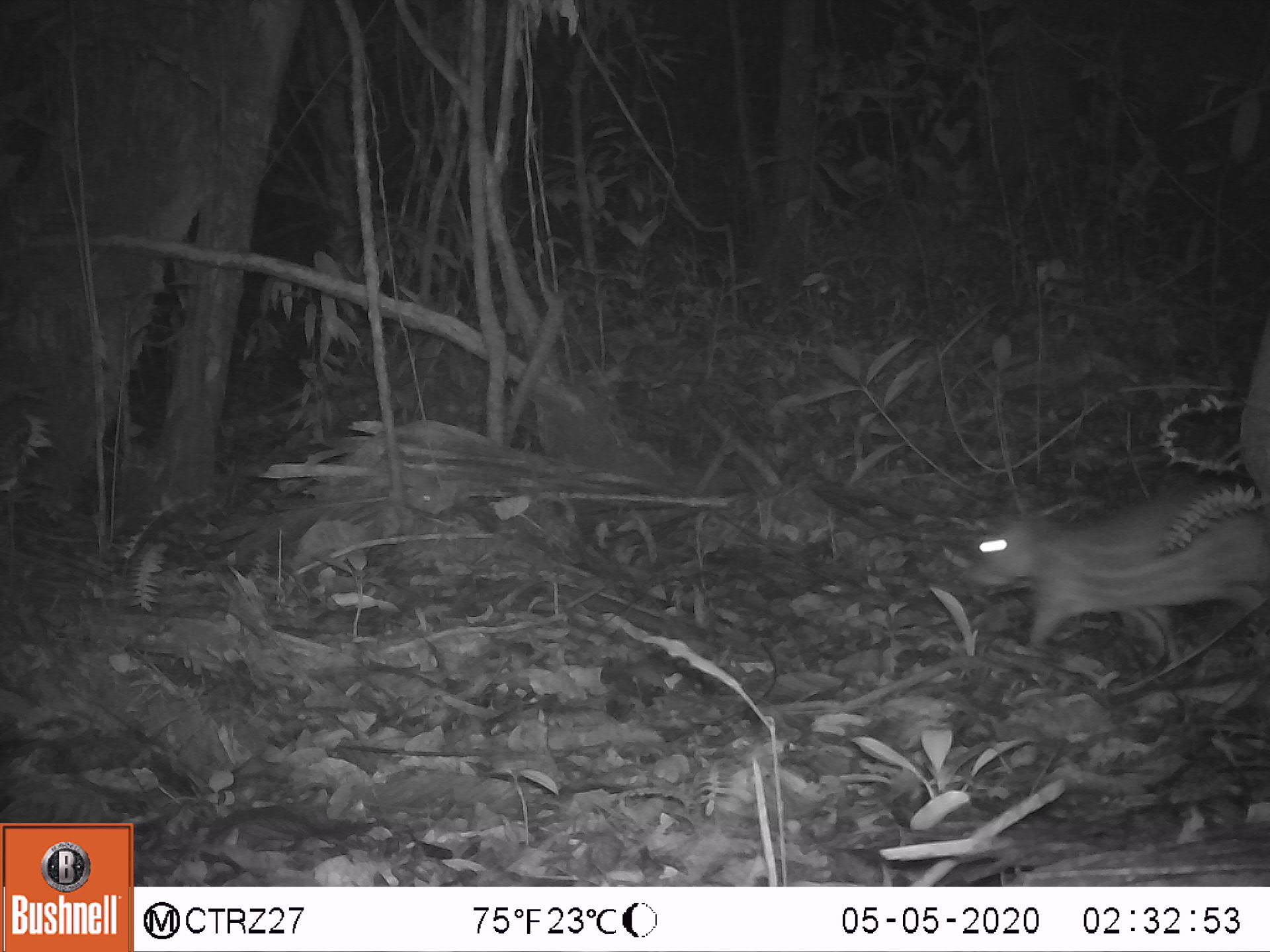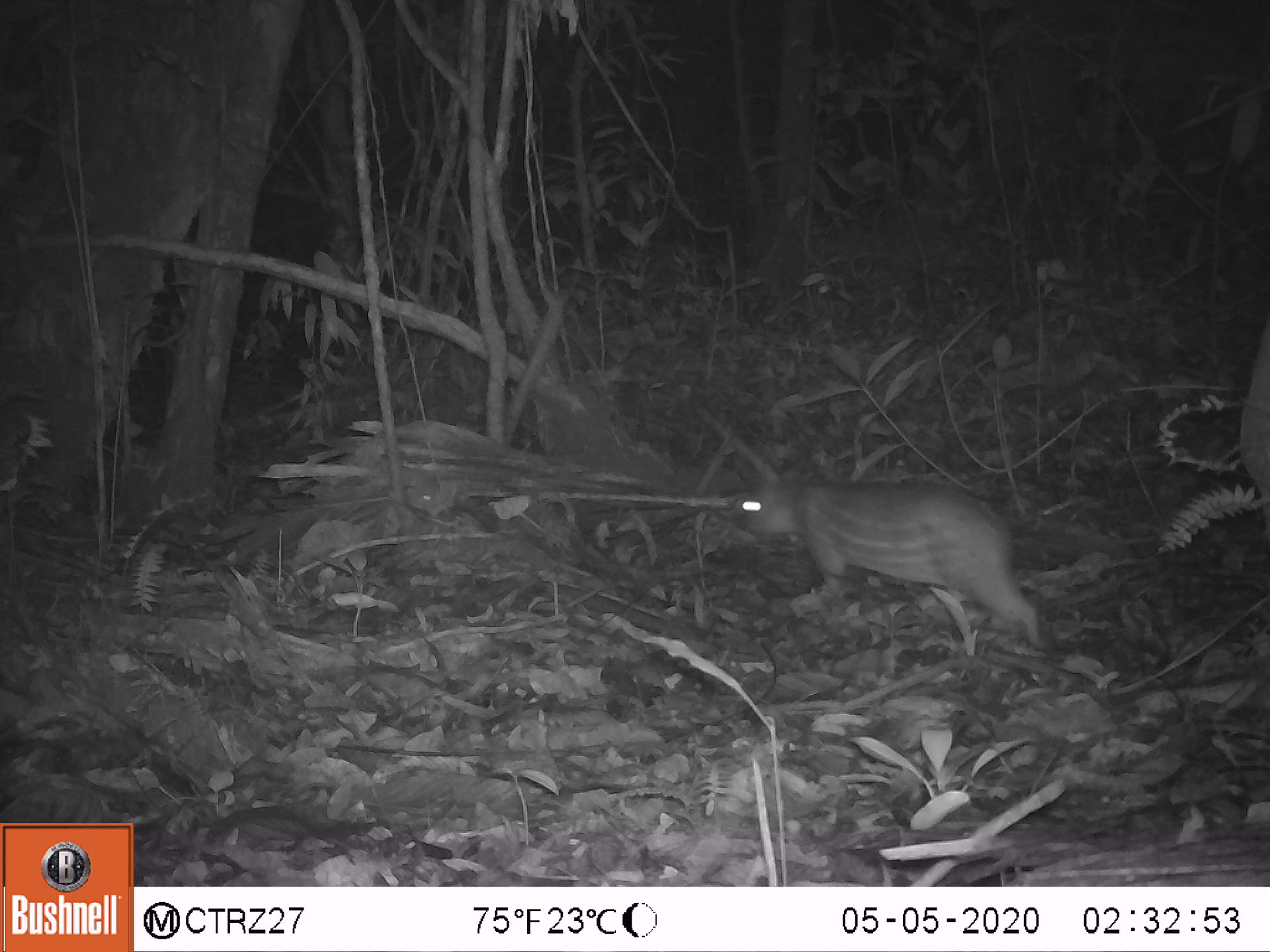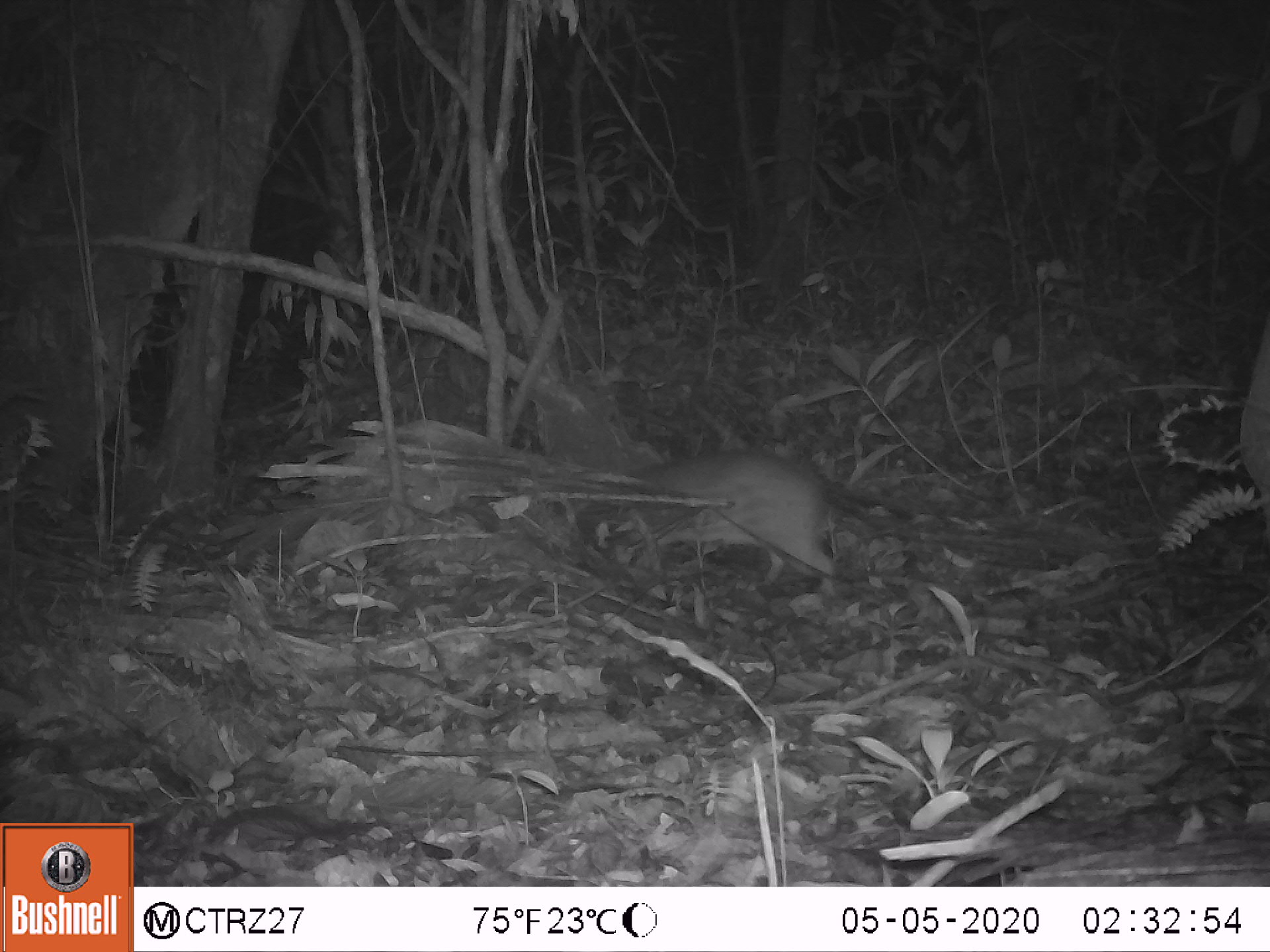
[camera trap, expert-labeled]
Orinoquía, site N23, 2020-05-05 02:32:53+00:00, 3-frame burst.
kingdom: Animalia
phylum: Chordata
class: Mammalia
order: Rodentia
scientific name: Rodentia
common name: rodent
Rodent (Rodentia).